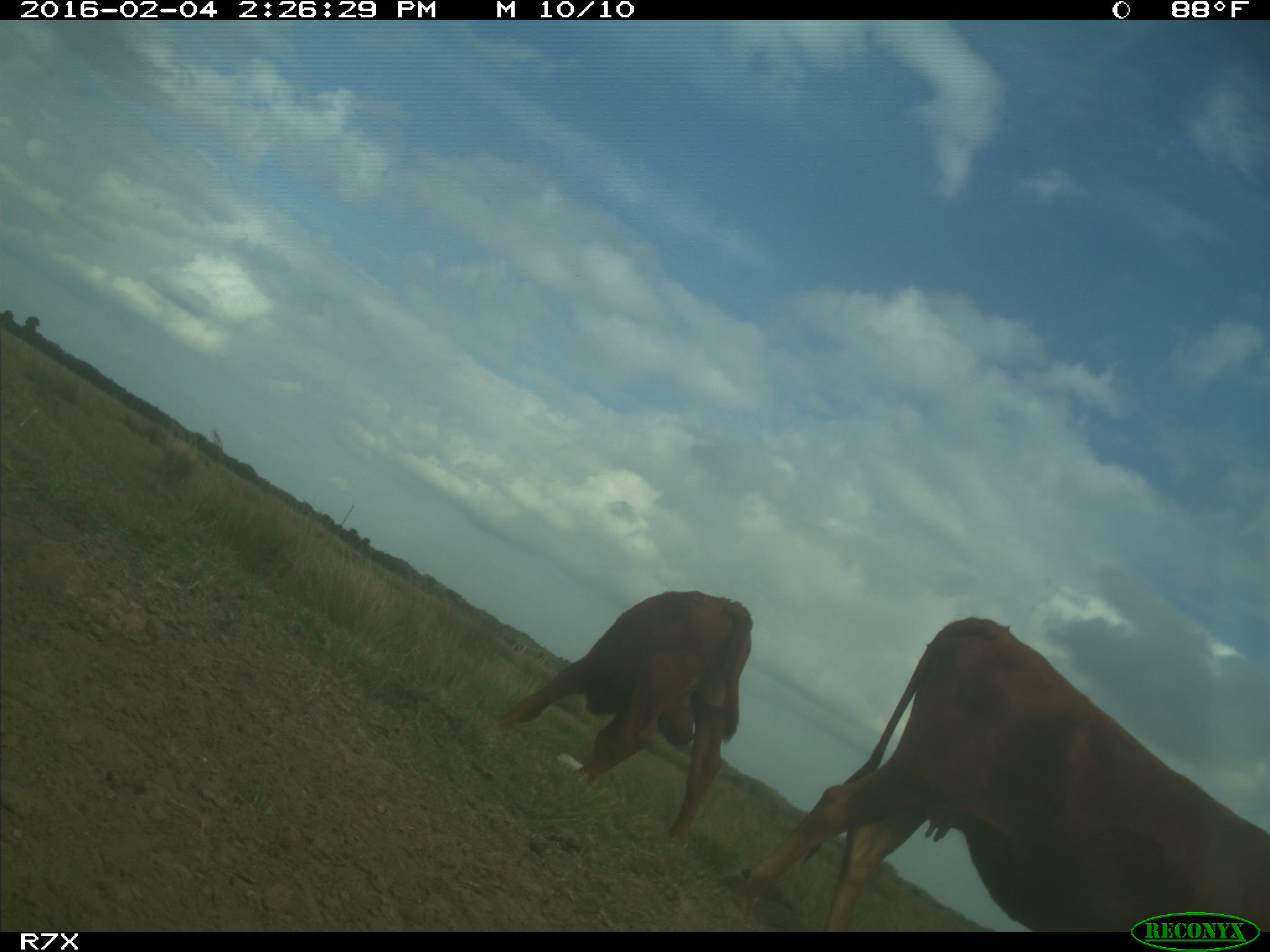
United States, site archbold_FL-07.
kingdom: Animalia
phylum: Chordata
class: Mammalia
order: Artiodactyla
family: Bovidae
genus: Bos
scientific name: Bos taurus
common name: domestic cow